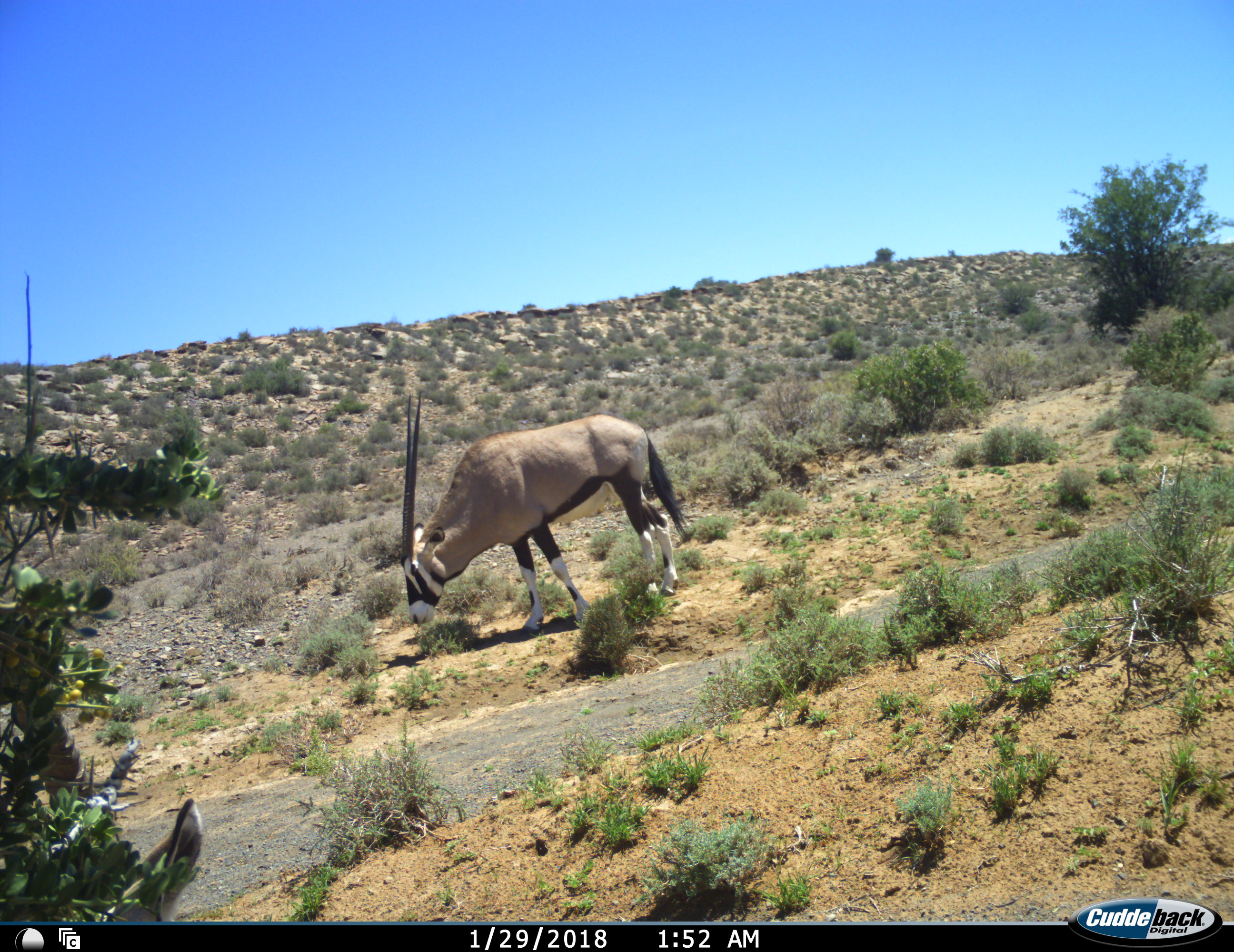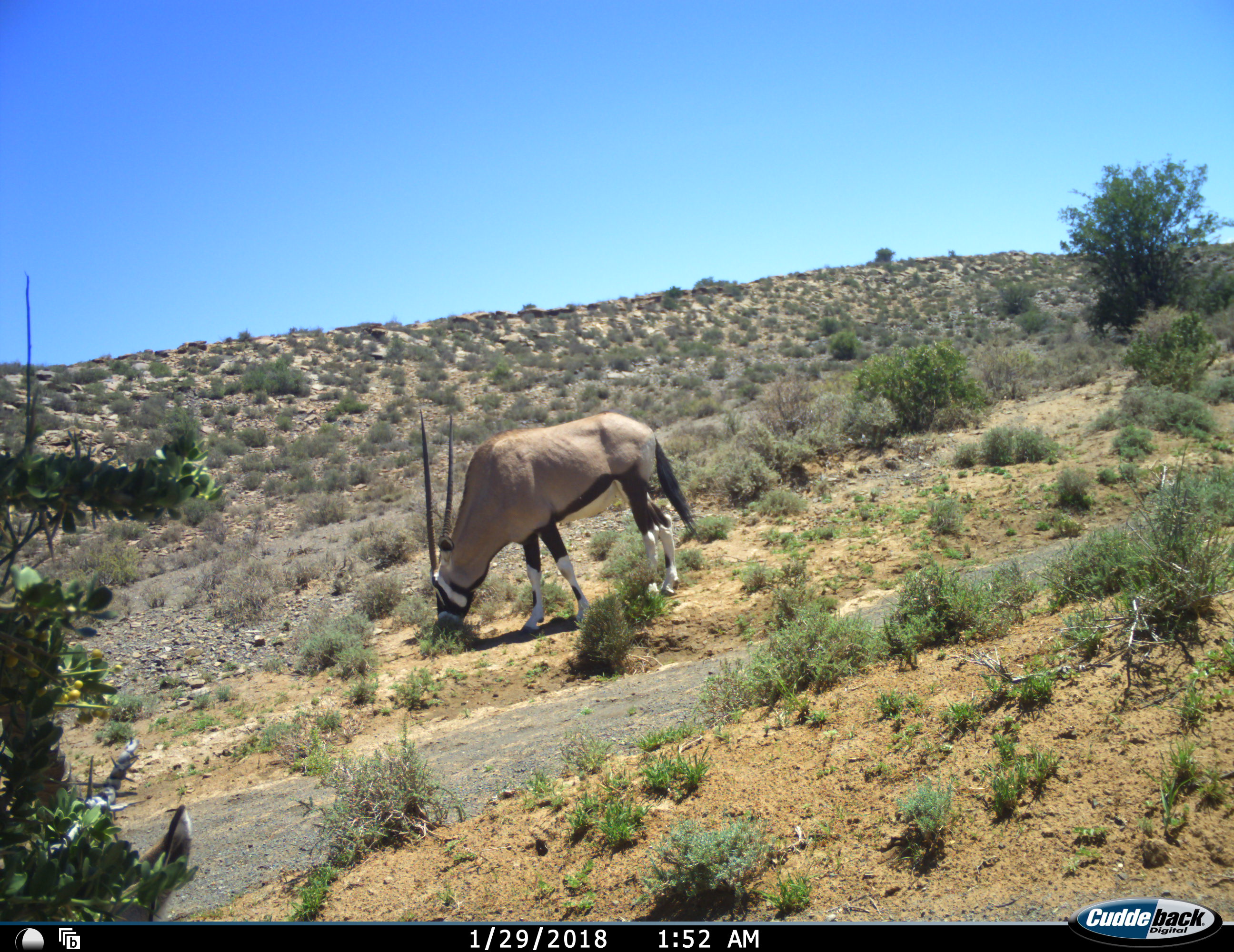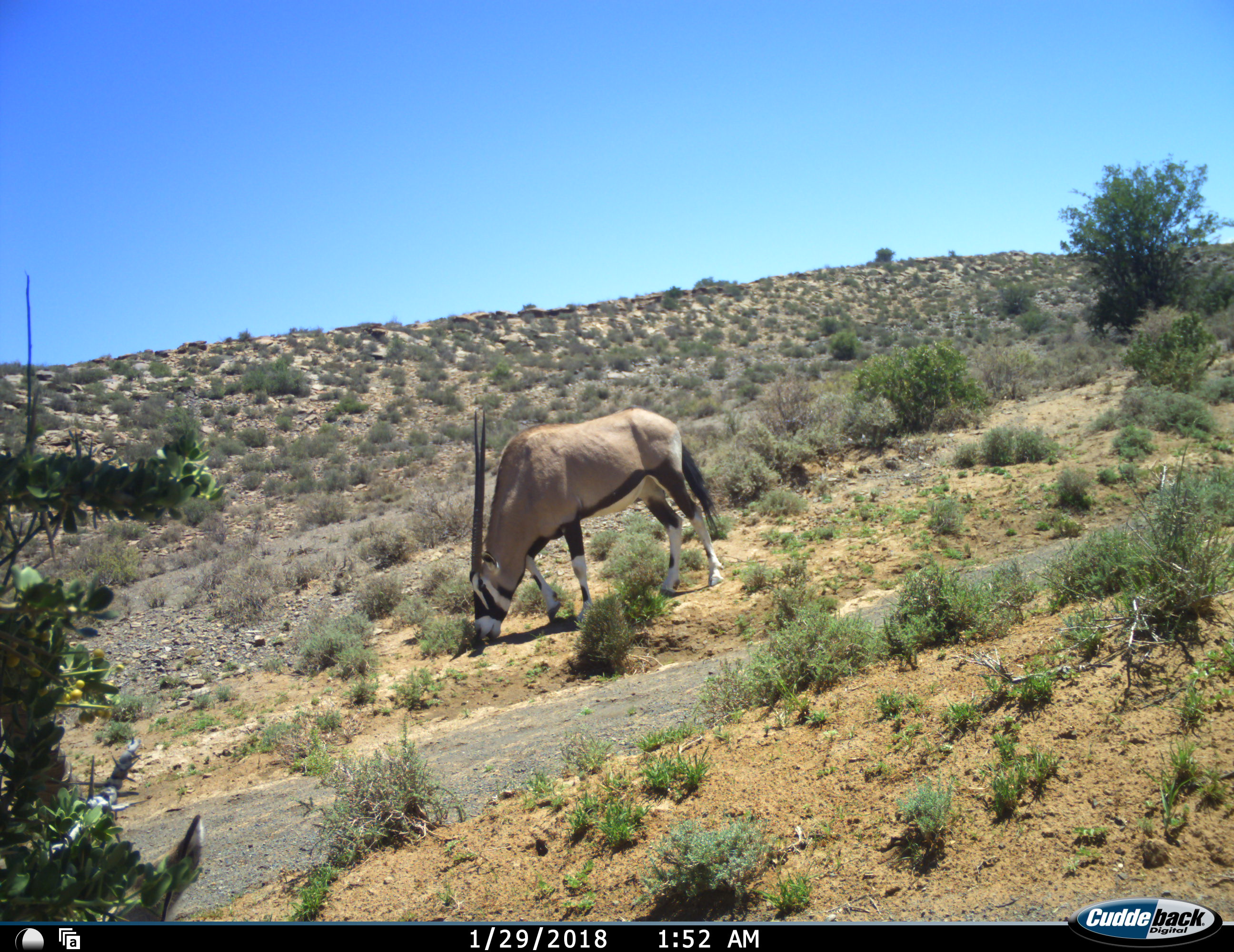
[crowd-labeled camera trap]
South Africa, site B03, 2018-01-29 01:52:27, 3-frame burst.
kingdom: Animalia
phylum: Chordata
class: Mammalia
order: Artiodactyla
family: Bovidae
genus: Oryx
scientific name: Oryx gazella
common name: gemsbok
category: gemsbokoryx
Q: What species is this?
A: Gemsbokoryx (gemsbok) (Oryx gazella).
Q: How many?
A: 2.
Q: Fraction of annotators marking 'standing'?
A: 30%.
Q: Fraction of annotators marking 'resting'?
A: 10%.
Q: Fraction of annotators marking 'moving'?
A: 10%.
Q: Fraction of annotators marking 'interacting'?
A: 0%.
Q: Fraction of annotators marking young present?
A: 0%.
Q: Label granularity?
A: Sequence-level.